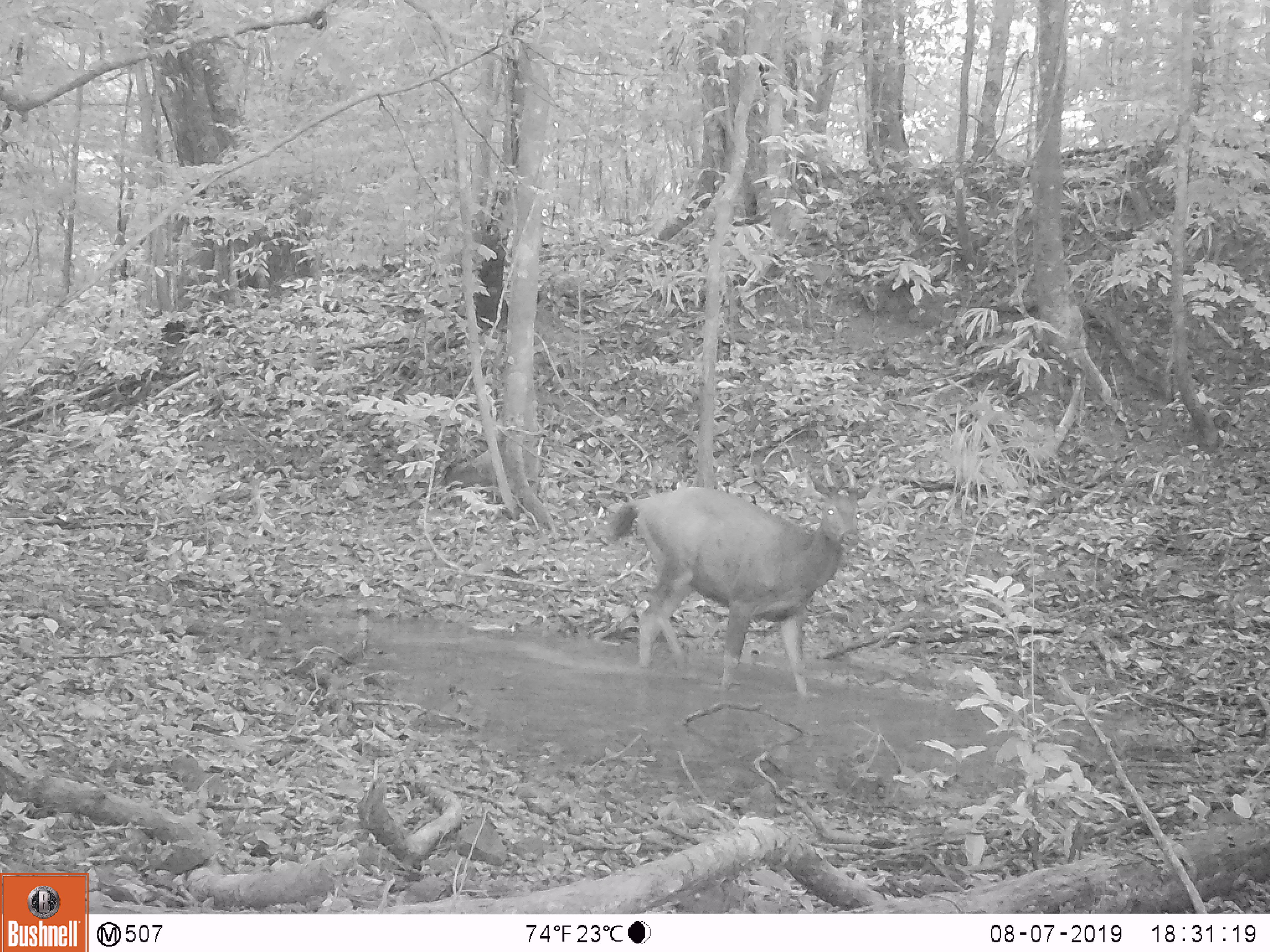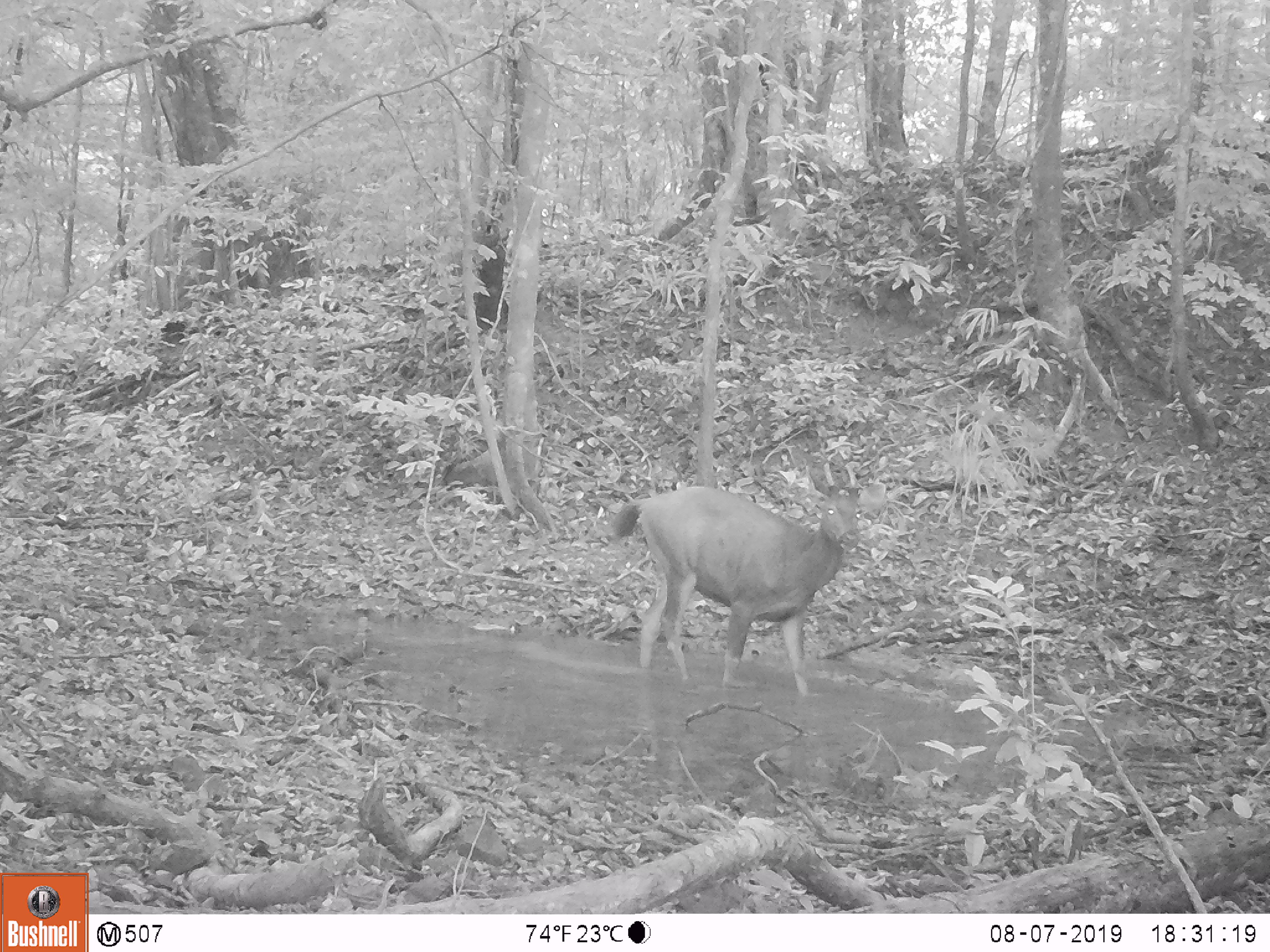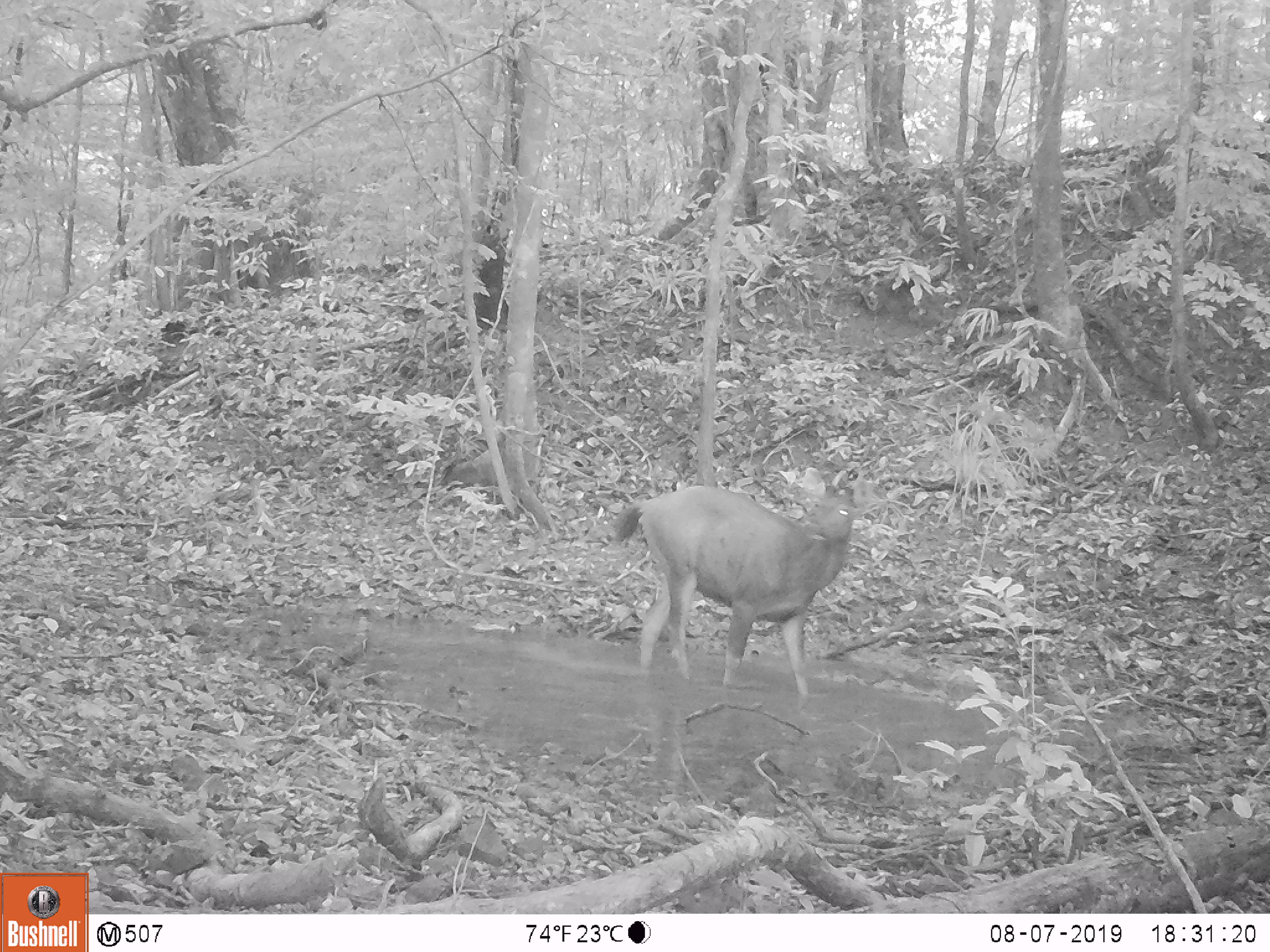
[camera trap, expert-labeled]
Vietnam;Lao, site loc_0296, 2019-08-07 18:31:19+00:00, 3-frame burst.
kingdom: Animalia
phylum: Chordata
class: Mammalia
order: Artiodactyla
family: Cervidae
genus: Rusa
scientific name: Rusa unicolor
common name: sambar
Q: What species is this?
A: Sambar (Rusa unicolor).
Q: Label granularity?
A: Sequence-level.